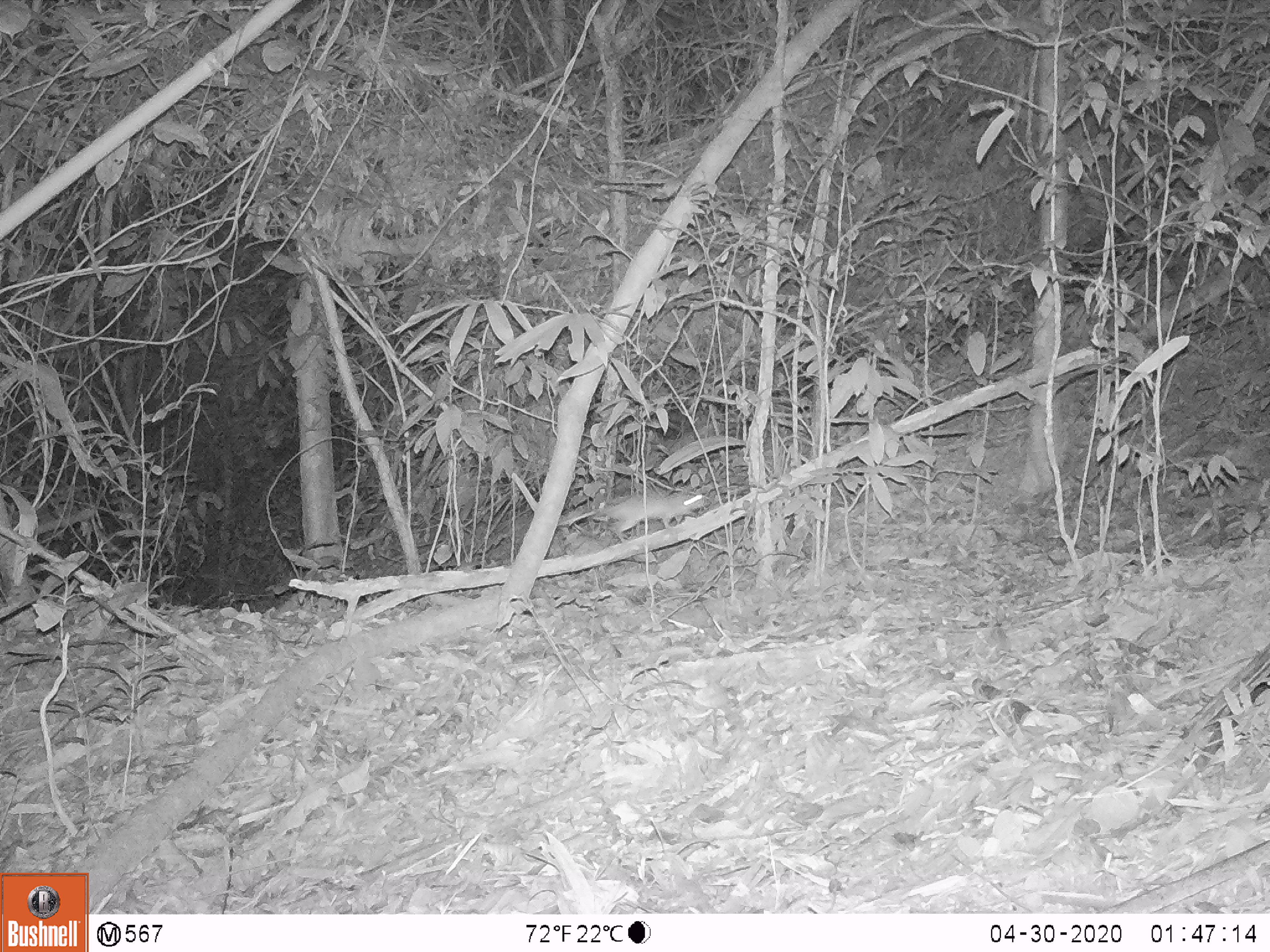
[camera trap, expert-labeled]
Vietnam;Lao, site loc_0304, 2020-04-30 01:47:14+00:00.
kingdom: Animalia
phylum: Chordata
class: Mammalia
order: Rodentia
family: Muridae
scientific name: Muridae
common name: old-world mice and rats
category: unidentified murid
Unidentified murid (old-world mice and rats) (Muridae). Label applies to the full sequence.